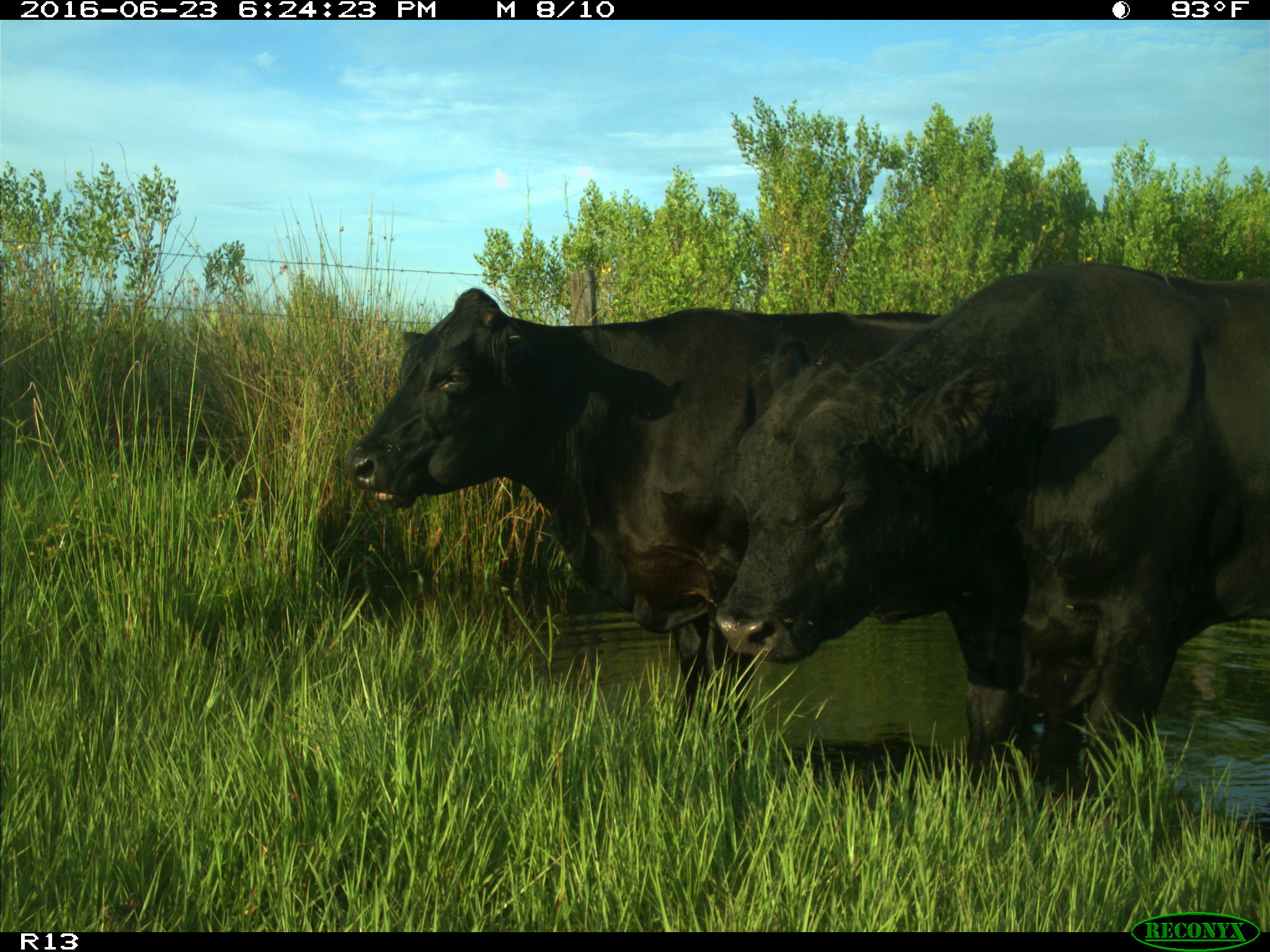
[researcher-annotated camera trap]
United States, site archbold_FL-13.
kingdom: Animalia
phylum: Chordata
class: Mammalia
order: Artiodactyla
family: Bovidae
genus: Bos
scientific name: Bos taurus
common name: domestic cow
Bos taurus (domestic cow).